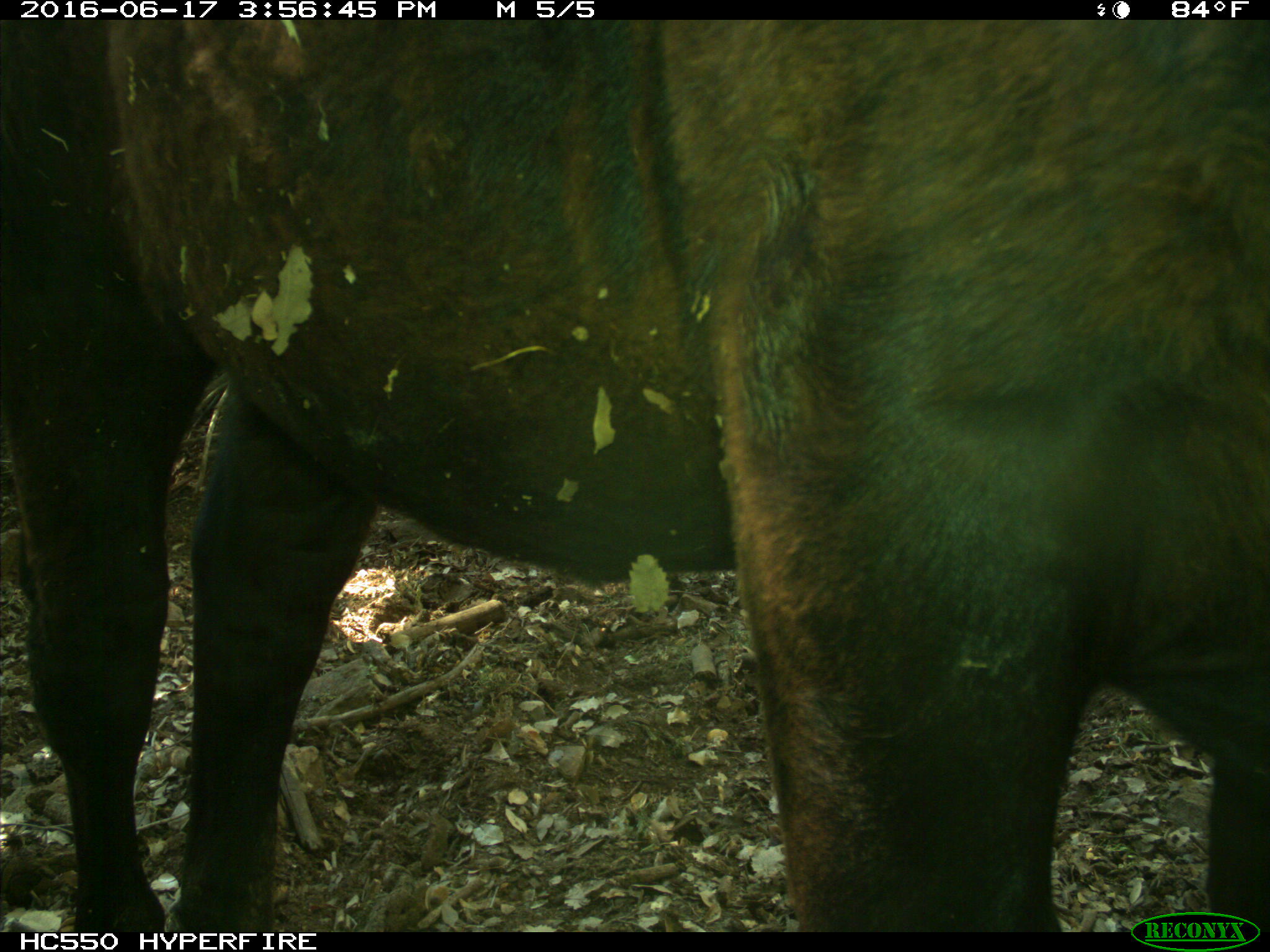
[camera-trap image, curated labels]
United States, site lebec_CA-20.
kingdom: Animalia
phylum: Chordata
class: Mammalia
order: Artiodactyla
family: Bovidae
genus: Bos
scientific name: Bos taurus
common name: domestic cow